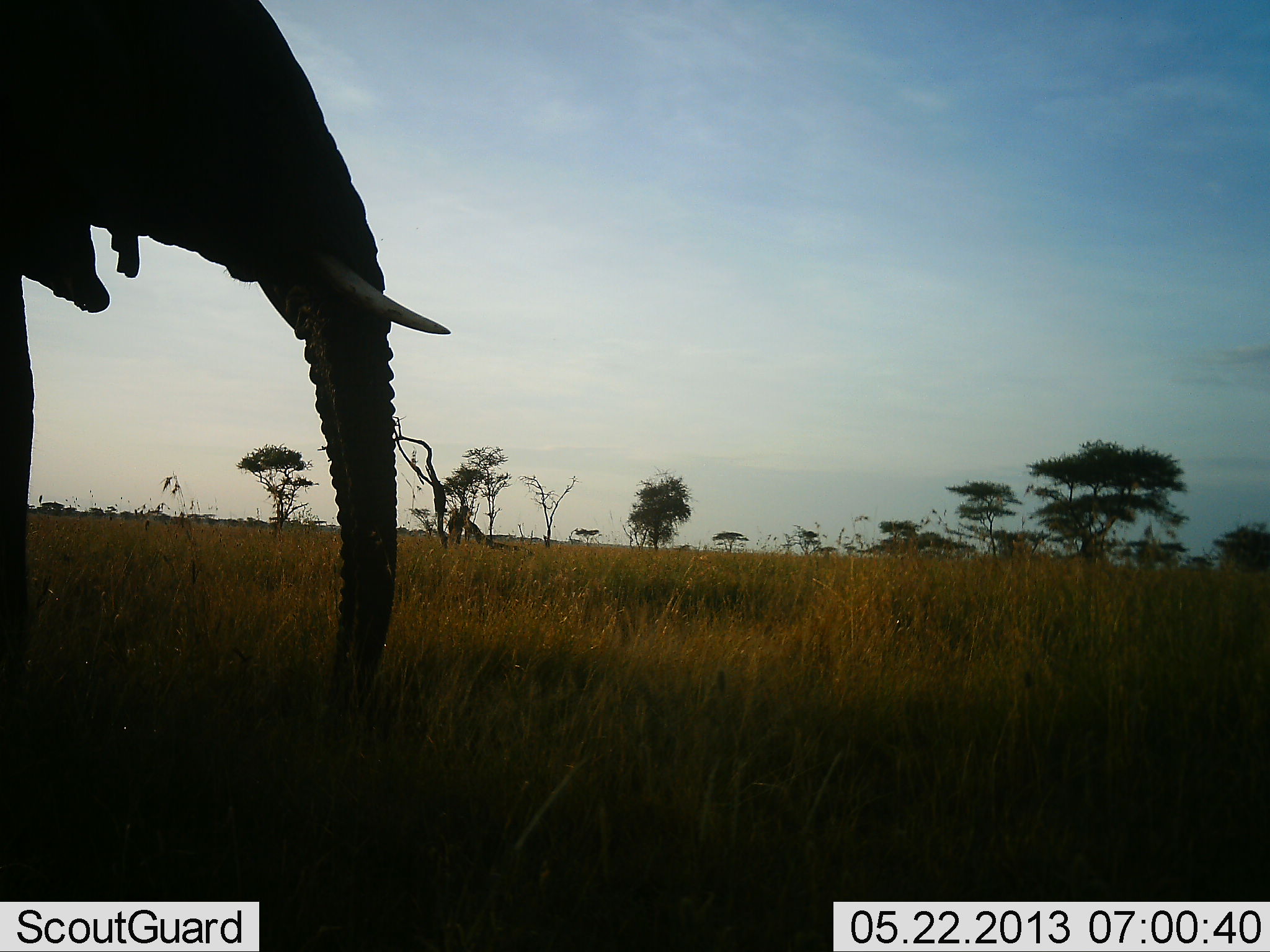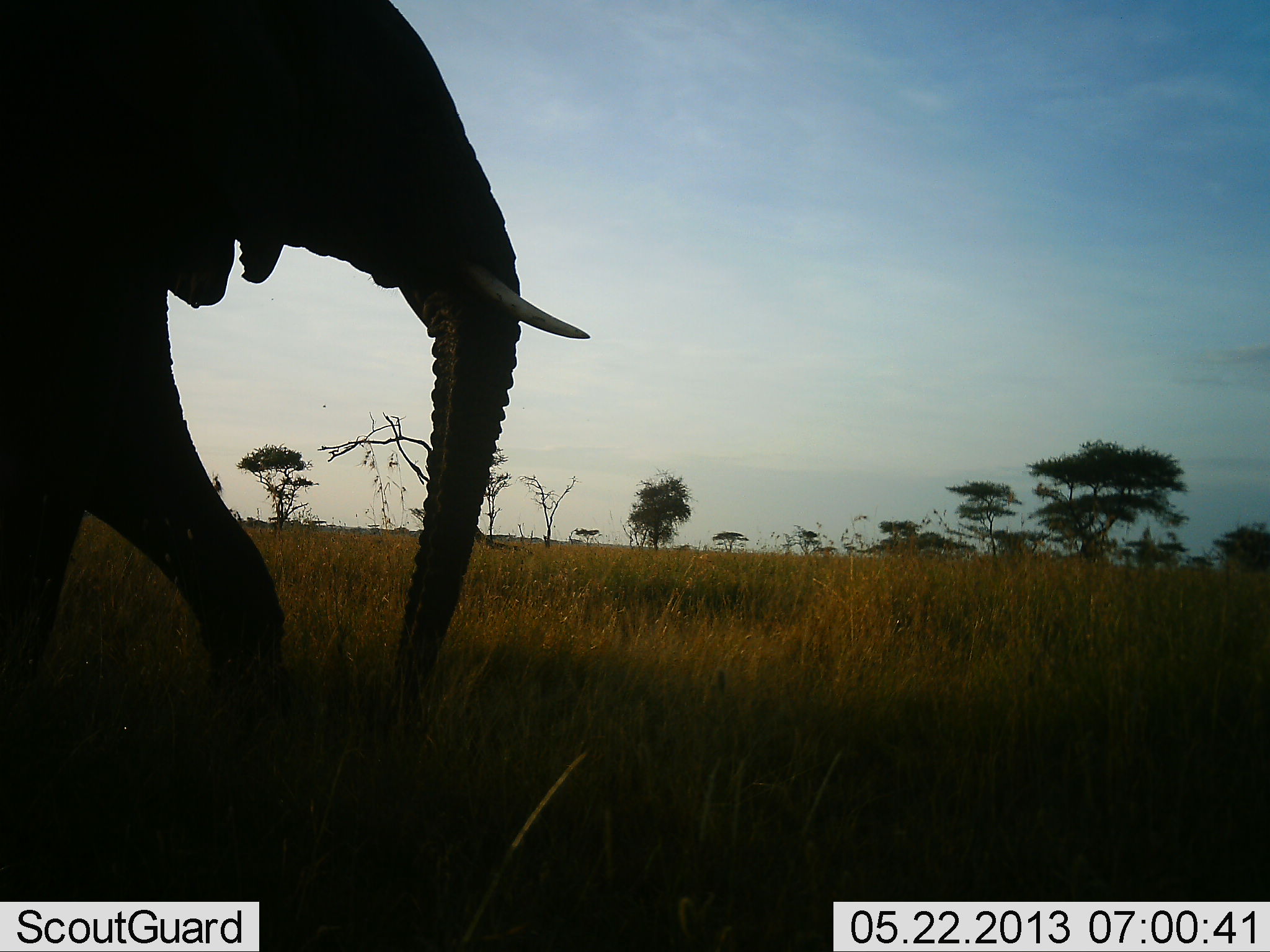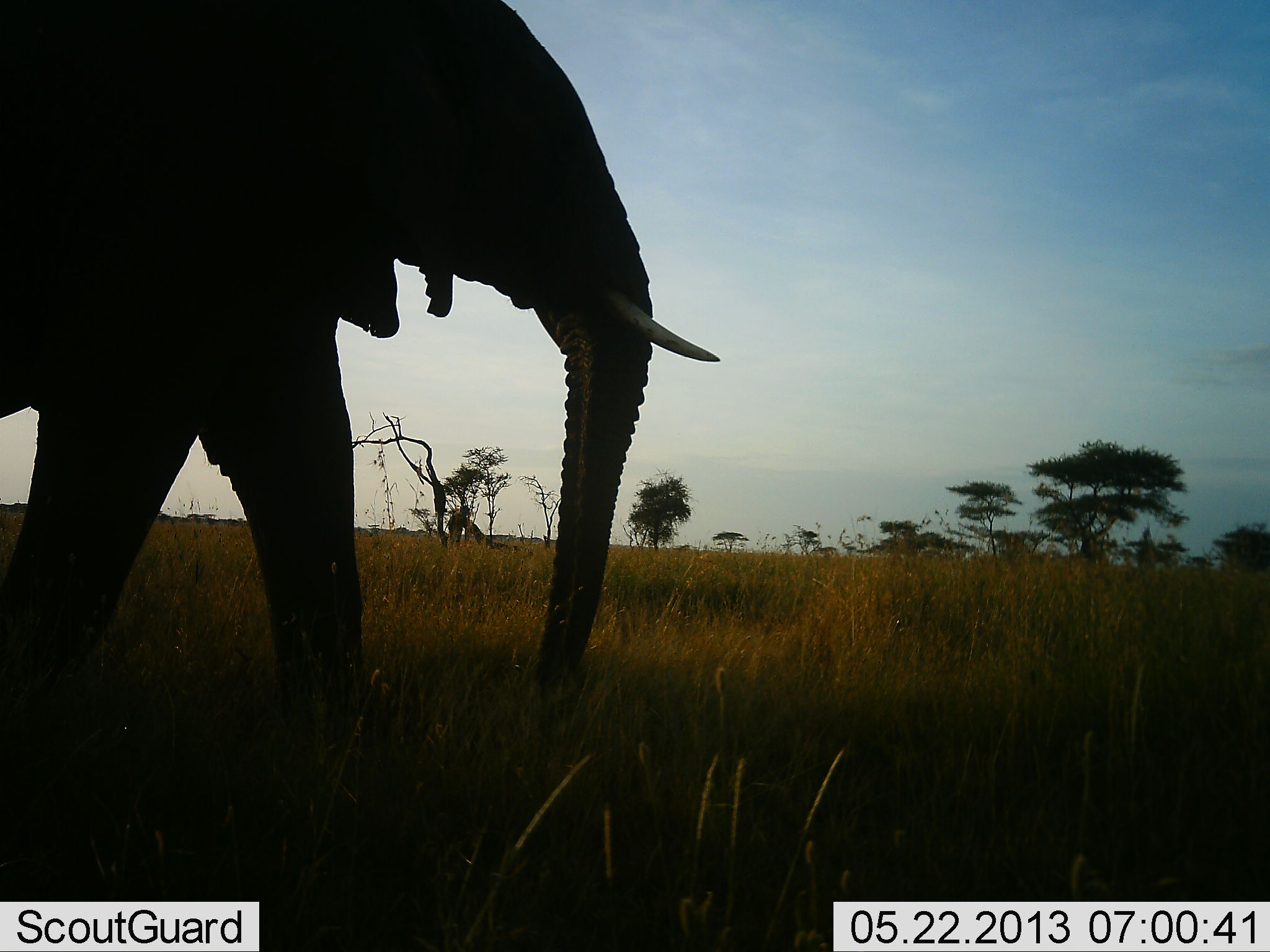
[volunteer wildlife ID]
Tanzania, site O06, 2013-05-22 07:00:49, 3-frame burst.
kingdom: Animalia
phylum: Chordata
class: Mammalia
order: Proboscidea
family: Elephantidae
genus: Loxodonta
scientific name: Loxodonta africana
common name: african bush elephant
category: elephant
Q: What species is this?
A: Elephant (african bush elephant) (Loxodonta africana).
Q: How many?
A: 1.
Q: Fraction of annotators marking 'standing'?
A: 5%.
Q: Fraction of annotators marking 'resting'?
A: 0%.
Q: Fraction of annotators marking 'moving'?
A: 95%.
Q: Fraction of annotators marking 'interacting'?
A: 0%.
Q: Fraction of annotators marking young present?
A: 0%.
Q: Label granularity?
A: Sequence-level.